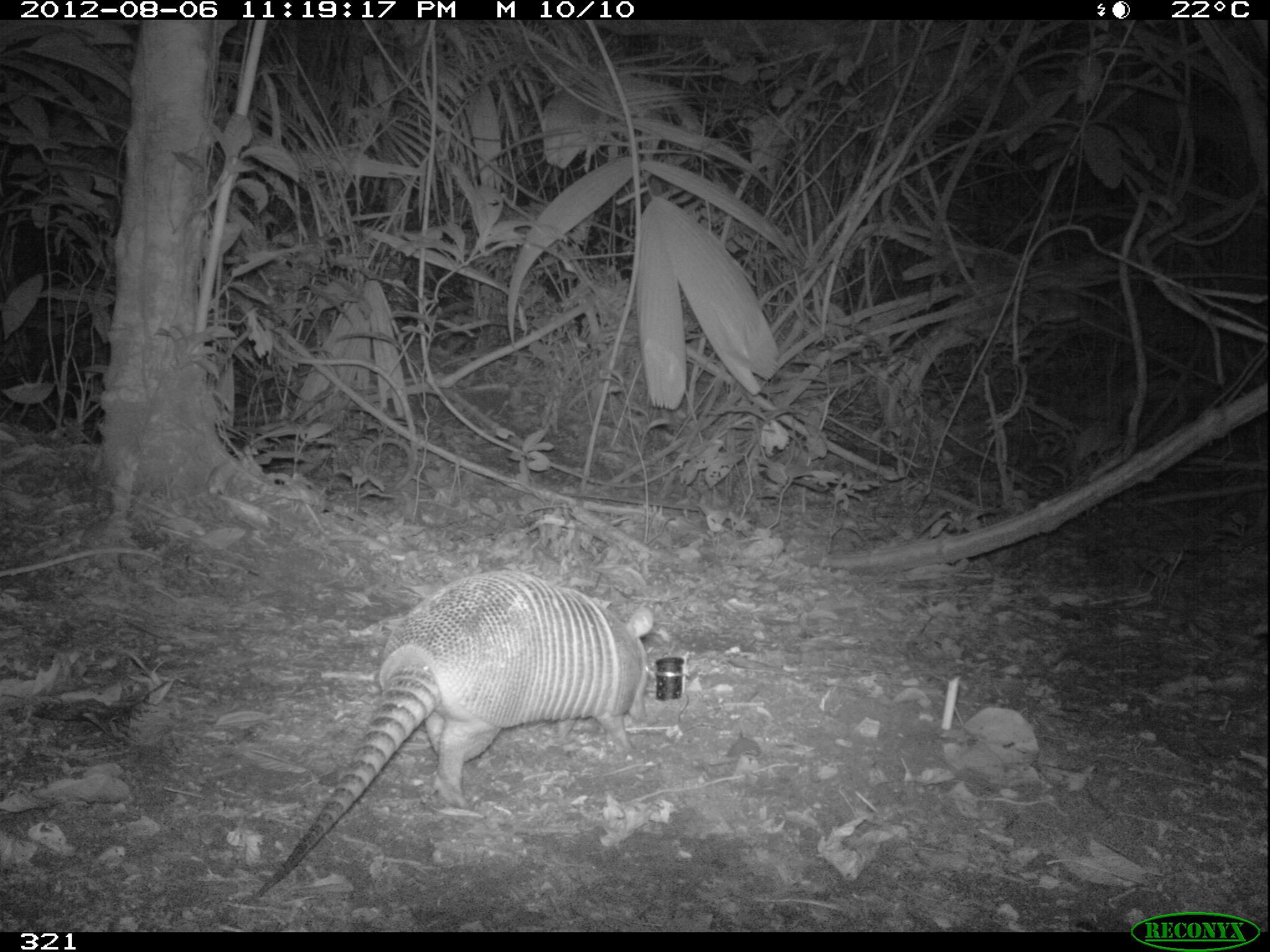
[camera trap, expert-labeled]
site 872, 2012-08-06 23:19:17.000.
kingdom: Animalia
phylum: Chordata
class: Mammalia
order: Cingulata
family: Dasypodidae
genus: Dasypus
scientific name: Dasypus novemcinctus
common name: nine-banded armadillo